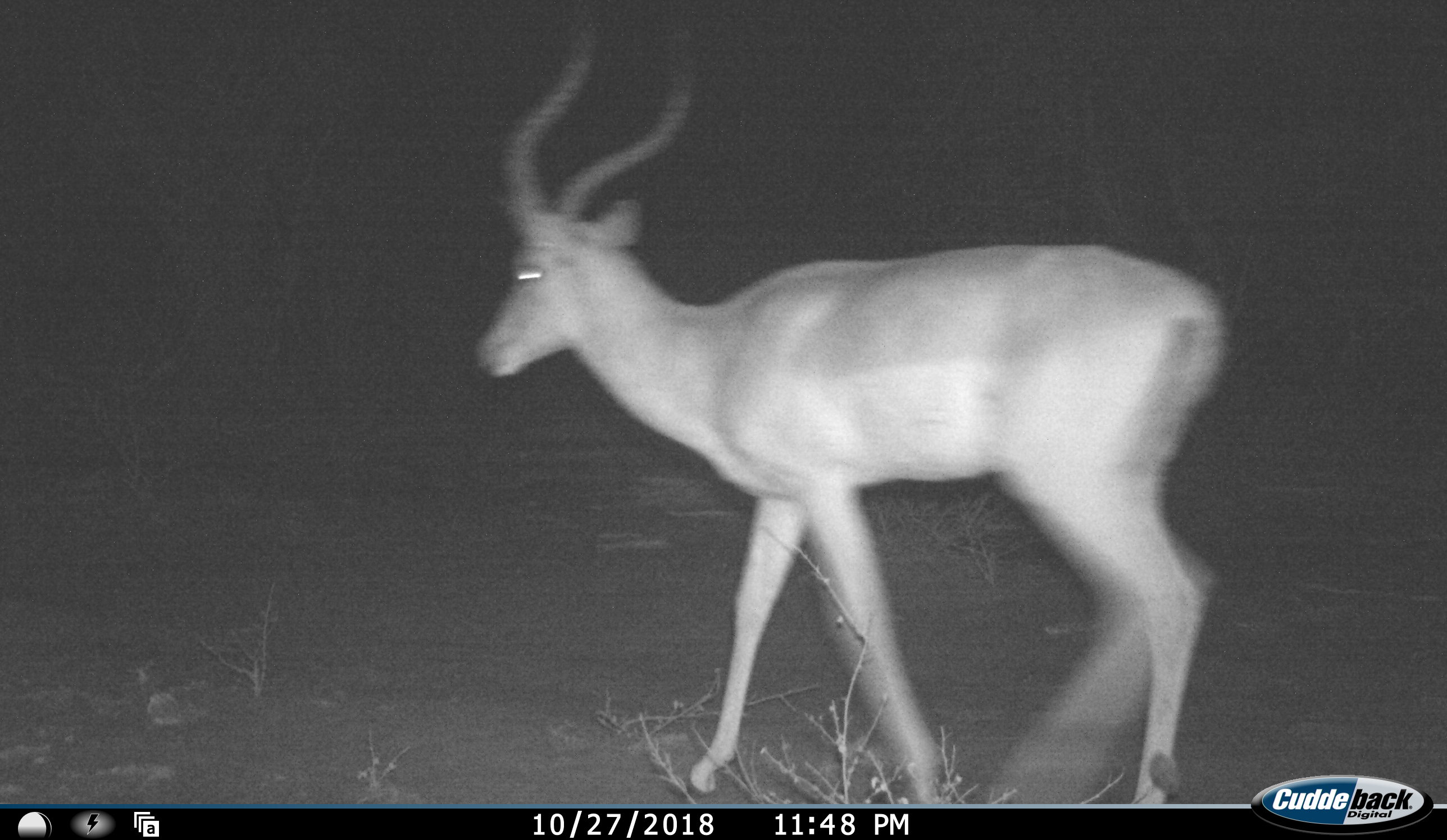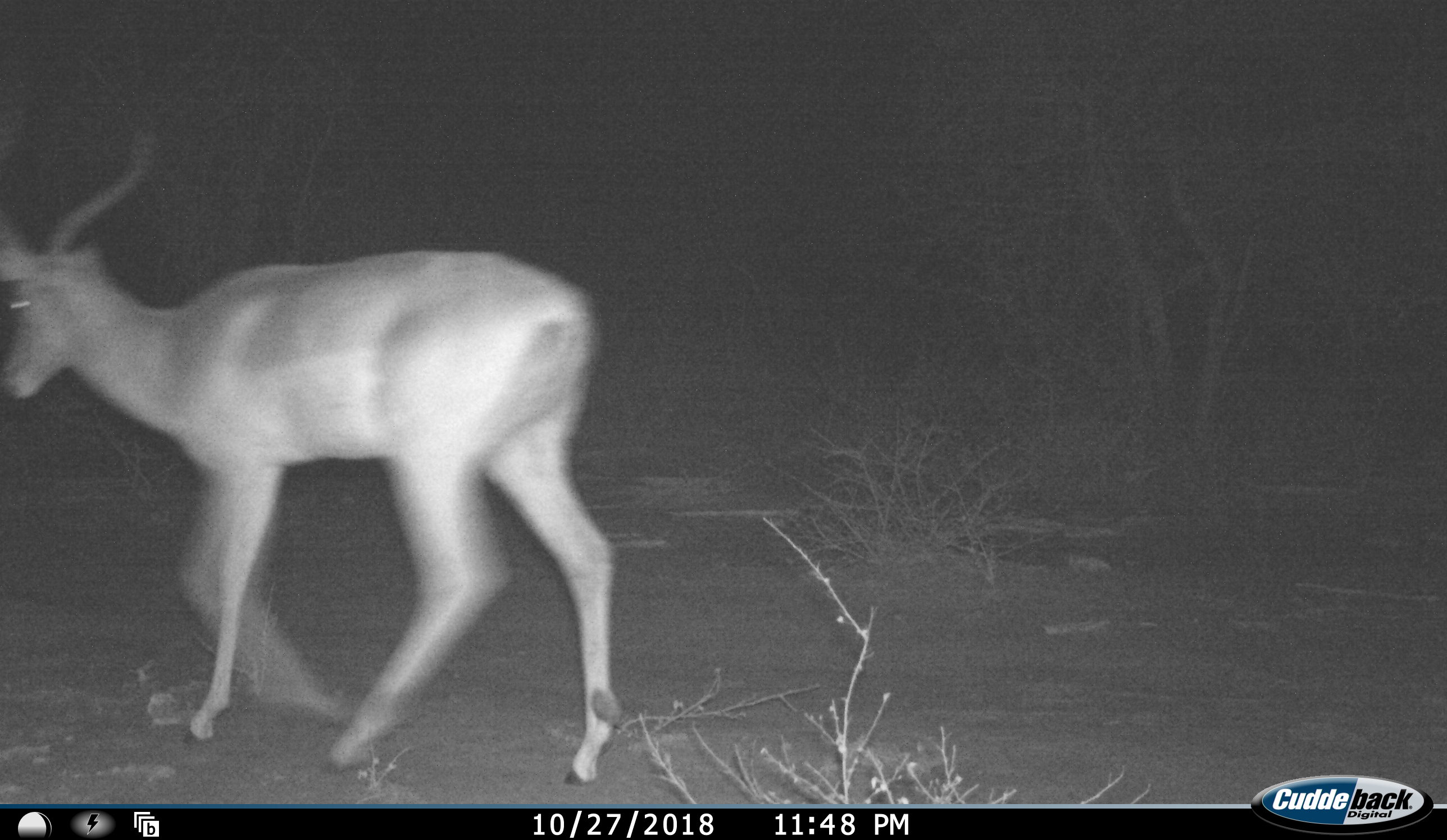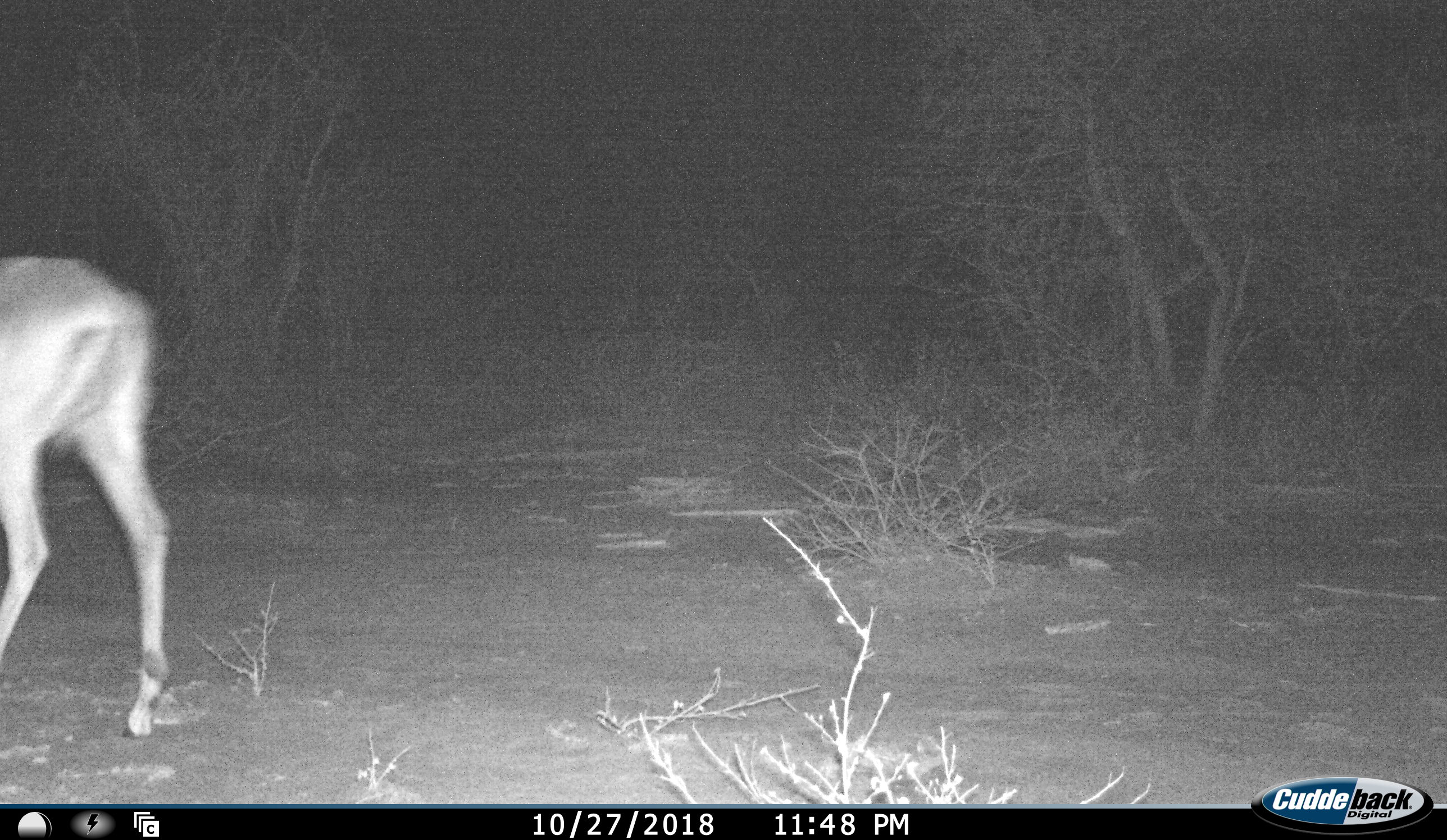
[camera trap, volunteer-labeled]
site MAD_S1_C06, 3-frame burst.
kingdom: Animalia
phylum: Chordata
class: Mammalia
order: Artiodactyla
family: Bovidae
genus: Aepyceros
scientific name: Aepyceros melampus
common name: impala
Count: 1.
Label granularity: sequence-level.